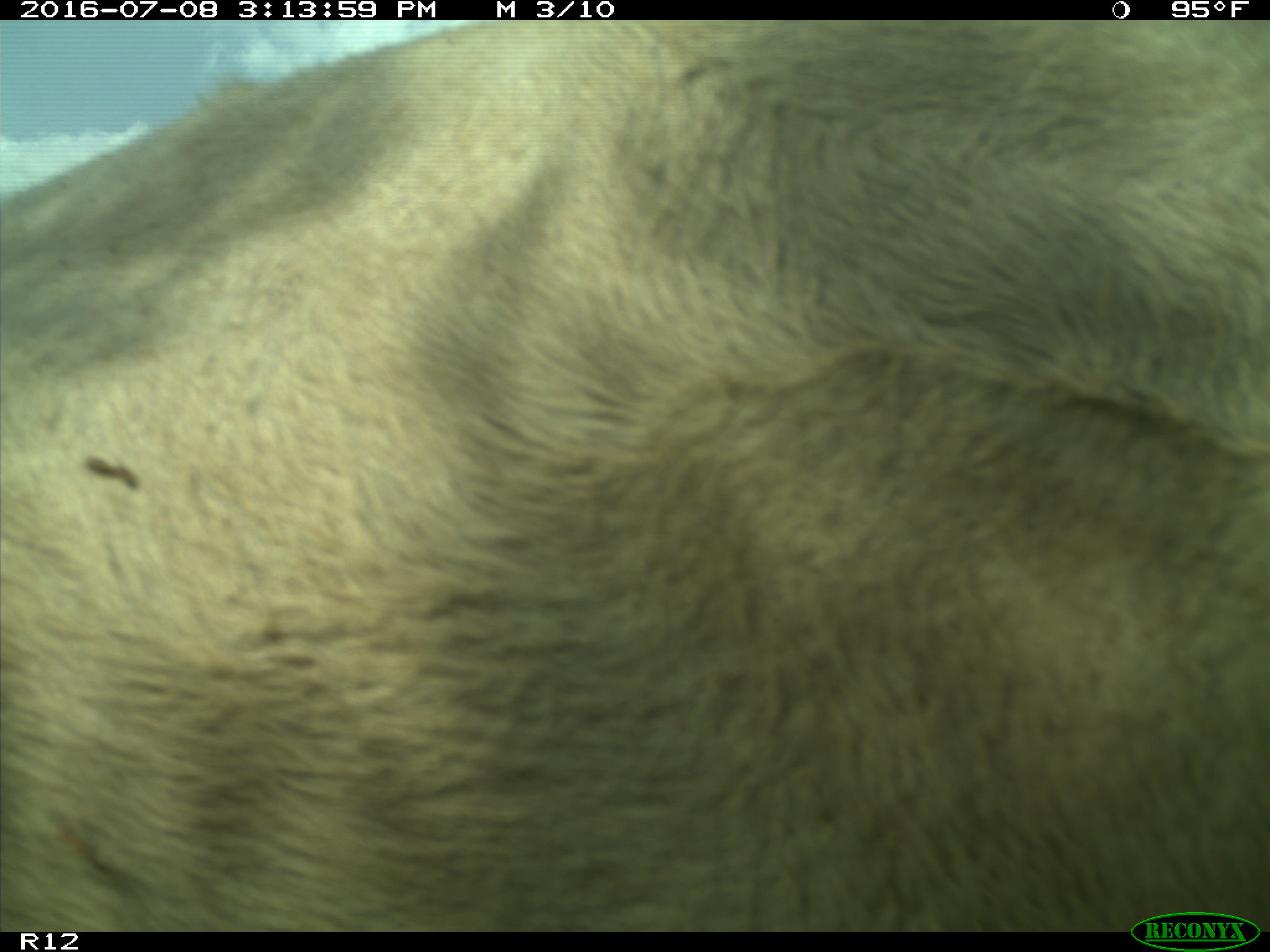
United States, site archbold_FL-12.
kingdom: Animalia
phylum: Chordata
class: Mammalia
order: Artiodactyla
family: Bovidae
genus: Bos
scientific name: Bos taurus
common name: domestic cow